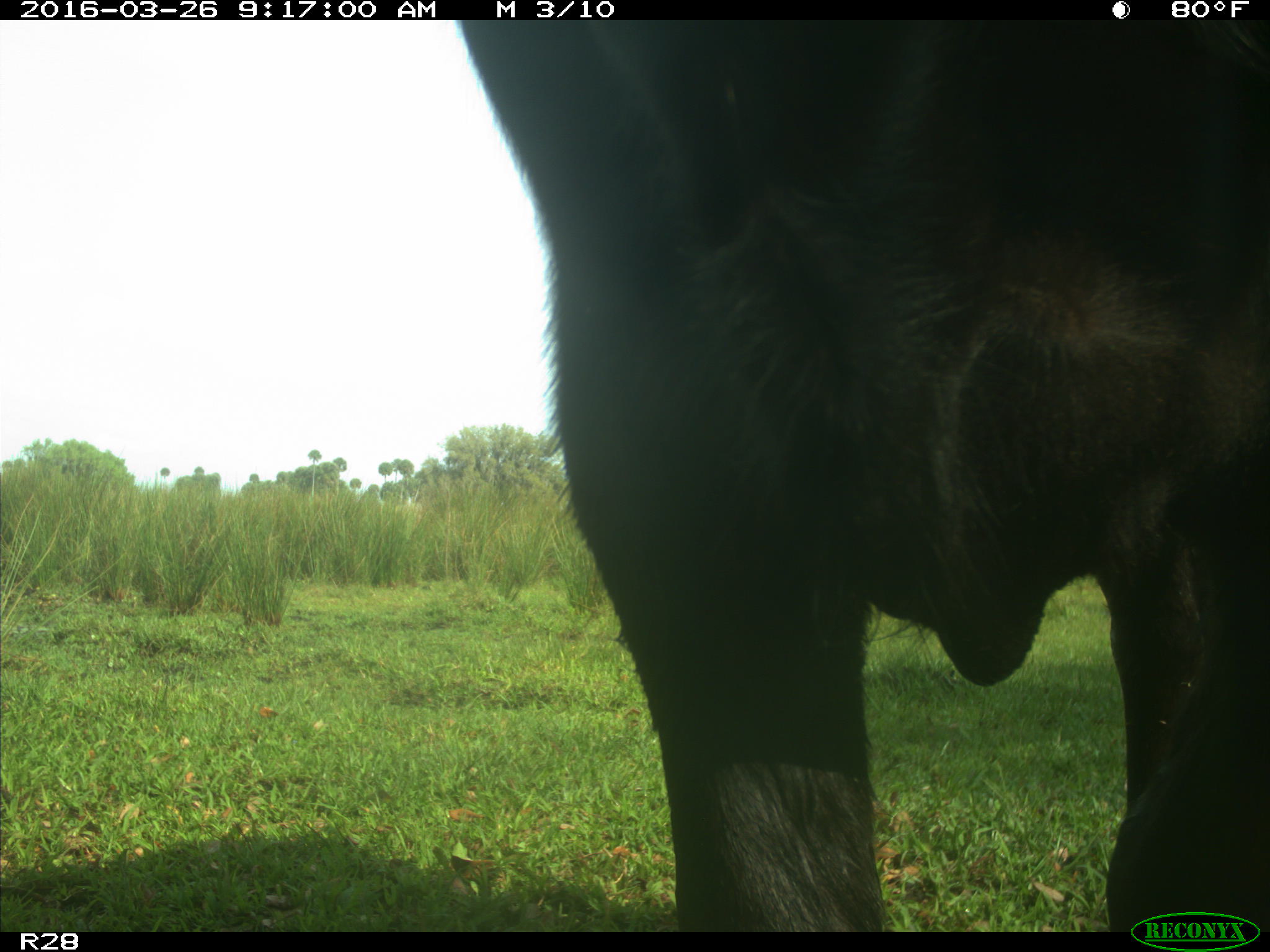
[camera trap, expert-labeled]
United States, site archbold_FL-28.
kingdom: Animalia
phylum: Chordata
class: Mammalia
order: Artiodactyla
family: Bovidae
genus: Bos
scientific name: Bos taurus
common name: domestic cow